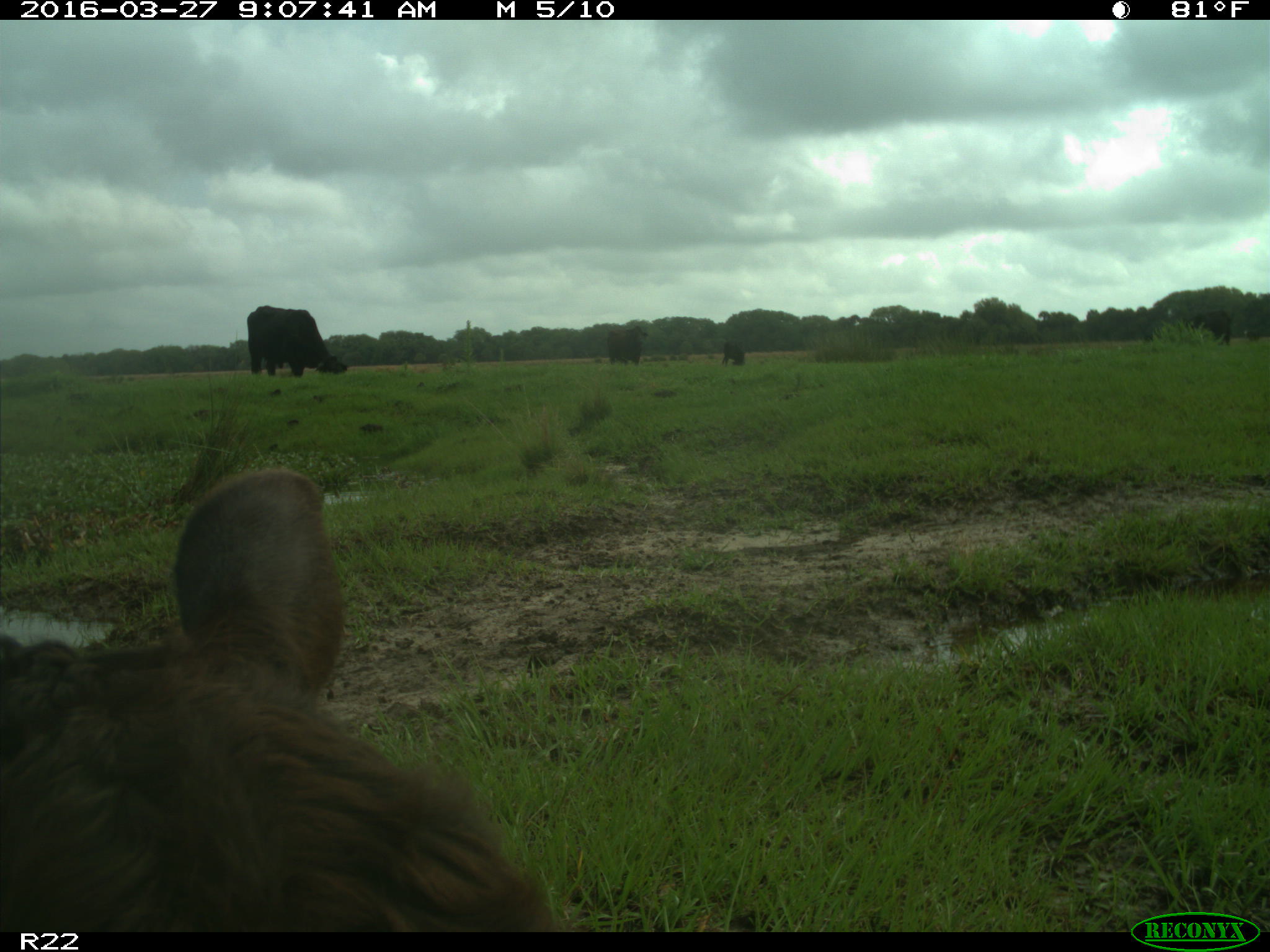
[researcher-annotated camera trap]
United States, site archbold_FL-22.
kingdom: Animalia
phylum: Chordata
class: Mammalia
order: Artiodactyla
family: Bovidae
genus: Bos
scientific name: Bos taurus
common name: domestic cow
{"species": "Bos taurus (domestic cow)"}